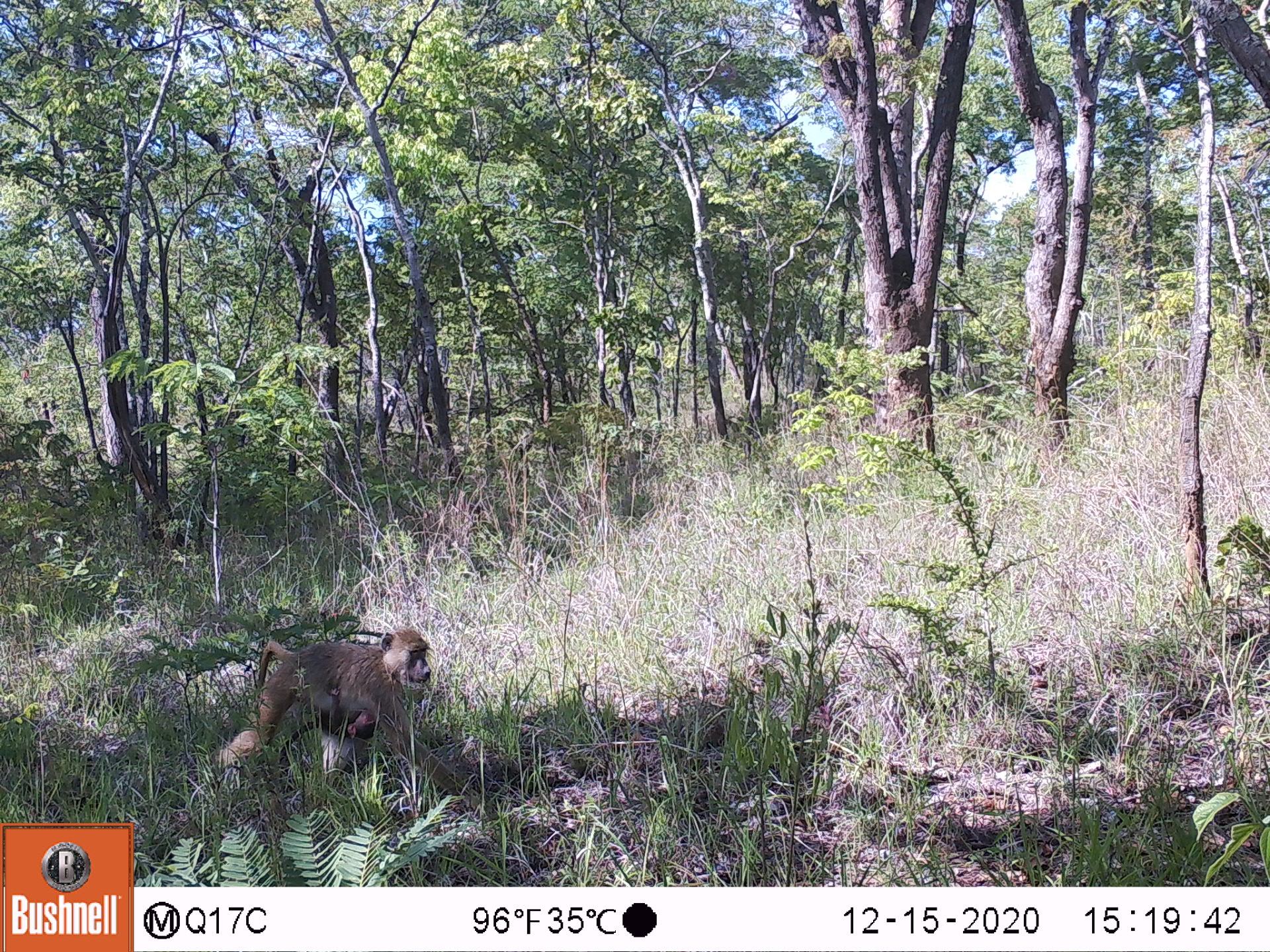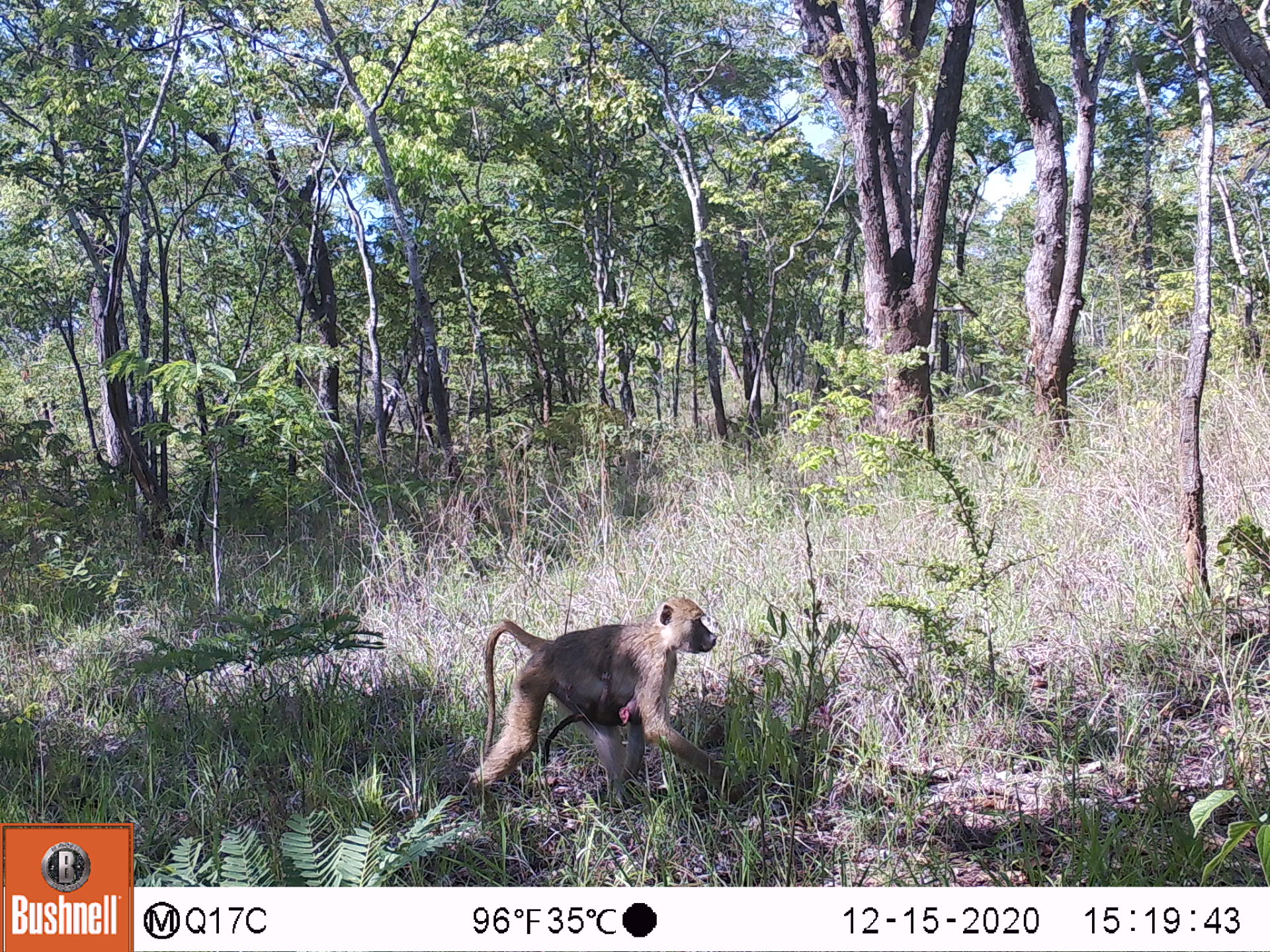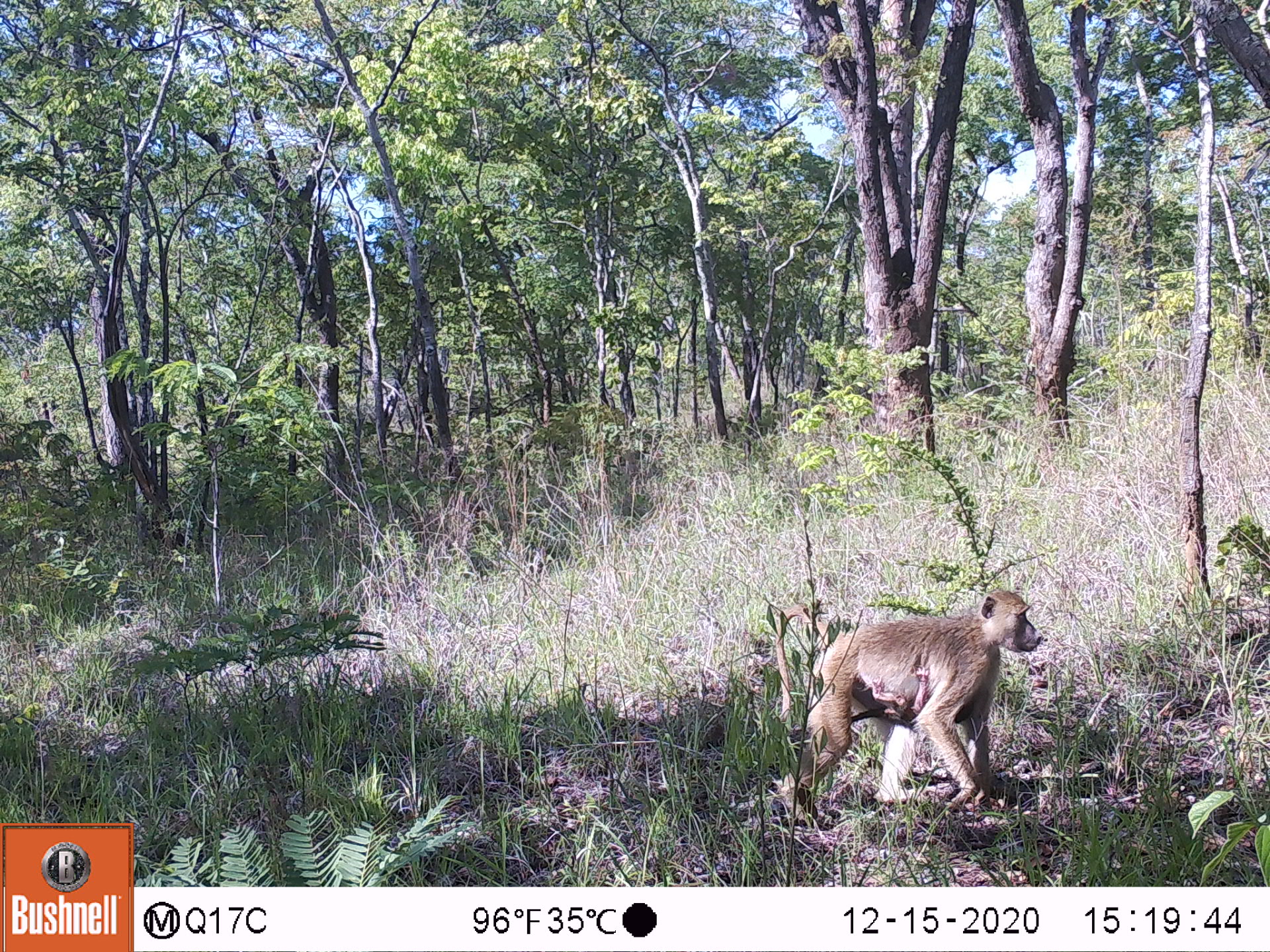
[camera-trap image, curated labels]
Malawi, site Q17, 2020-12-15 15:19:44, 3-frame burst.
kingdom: Animalia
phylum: Chordata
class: Mammalia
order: Primates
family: Cercopithecidae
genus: Papio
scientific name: Papio cynocephalus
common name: yellow baboon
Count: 2.